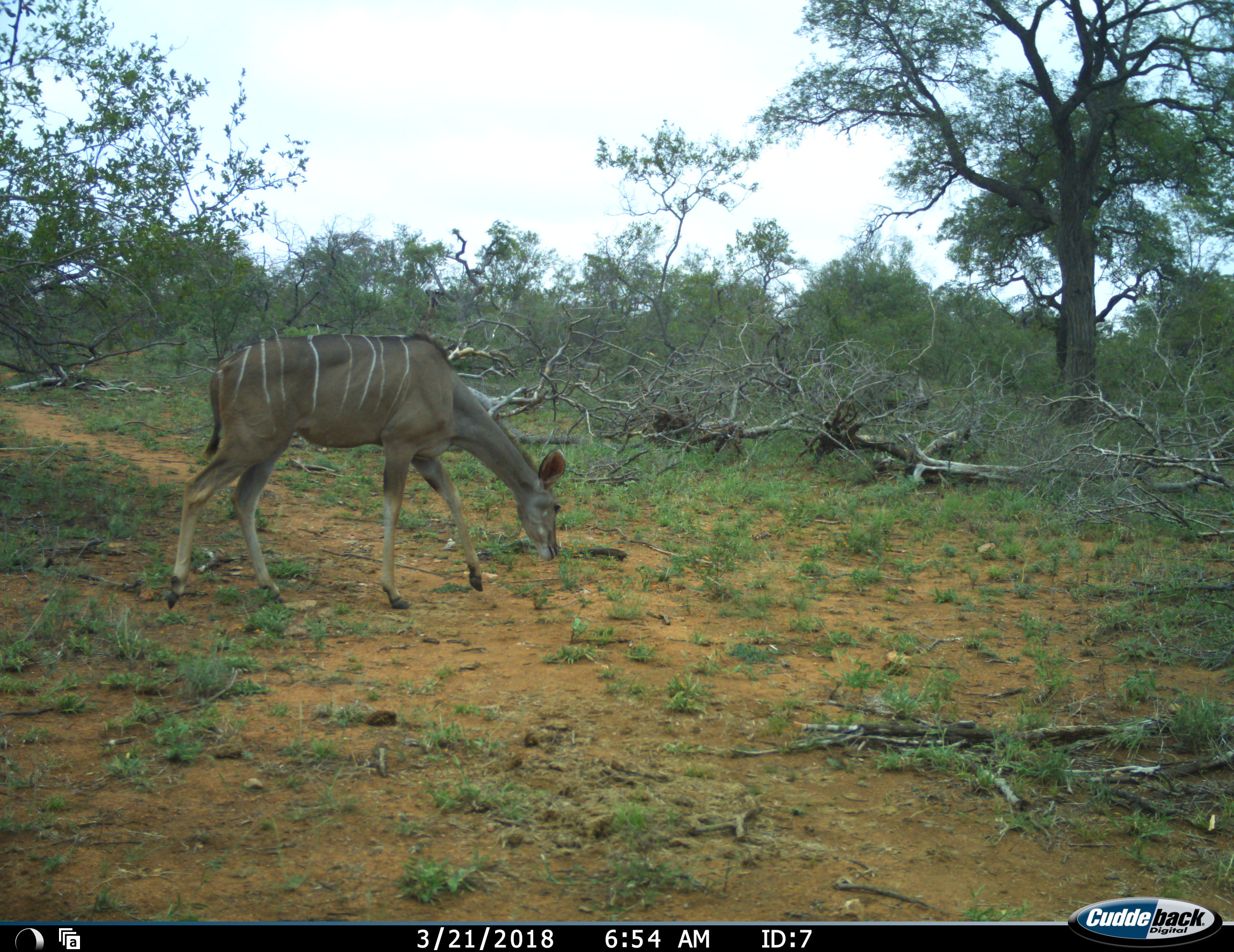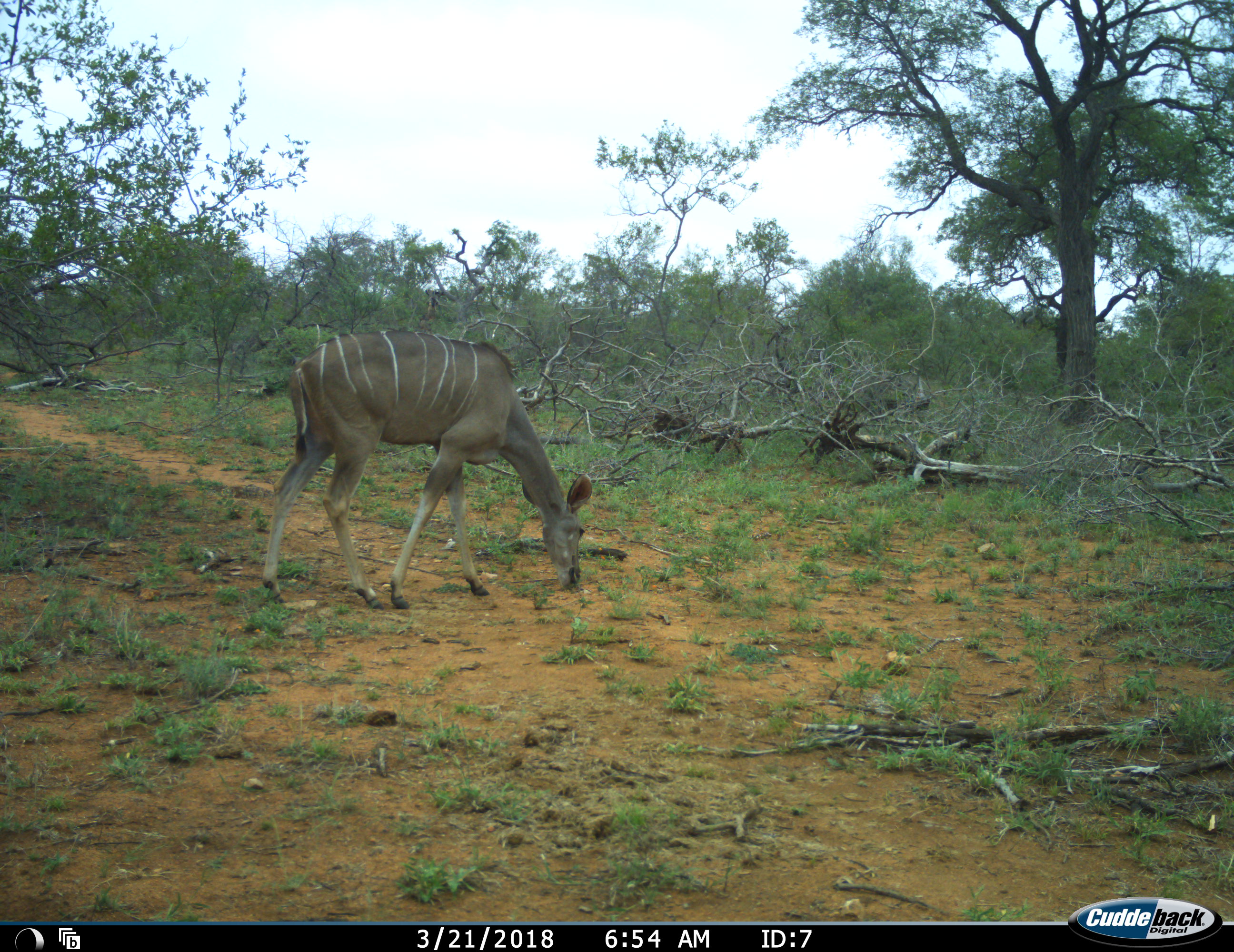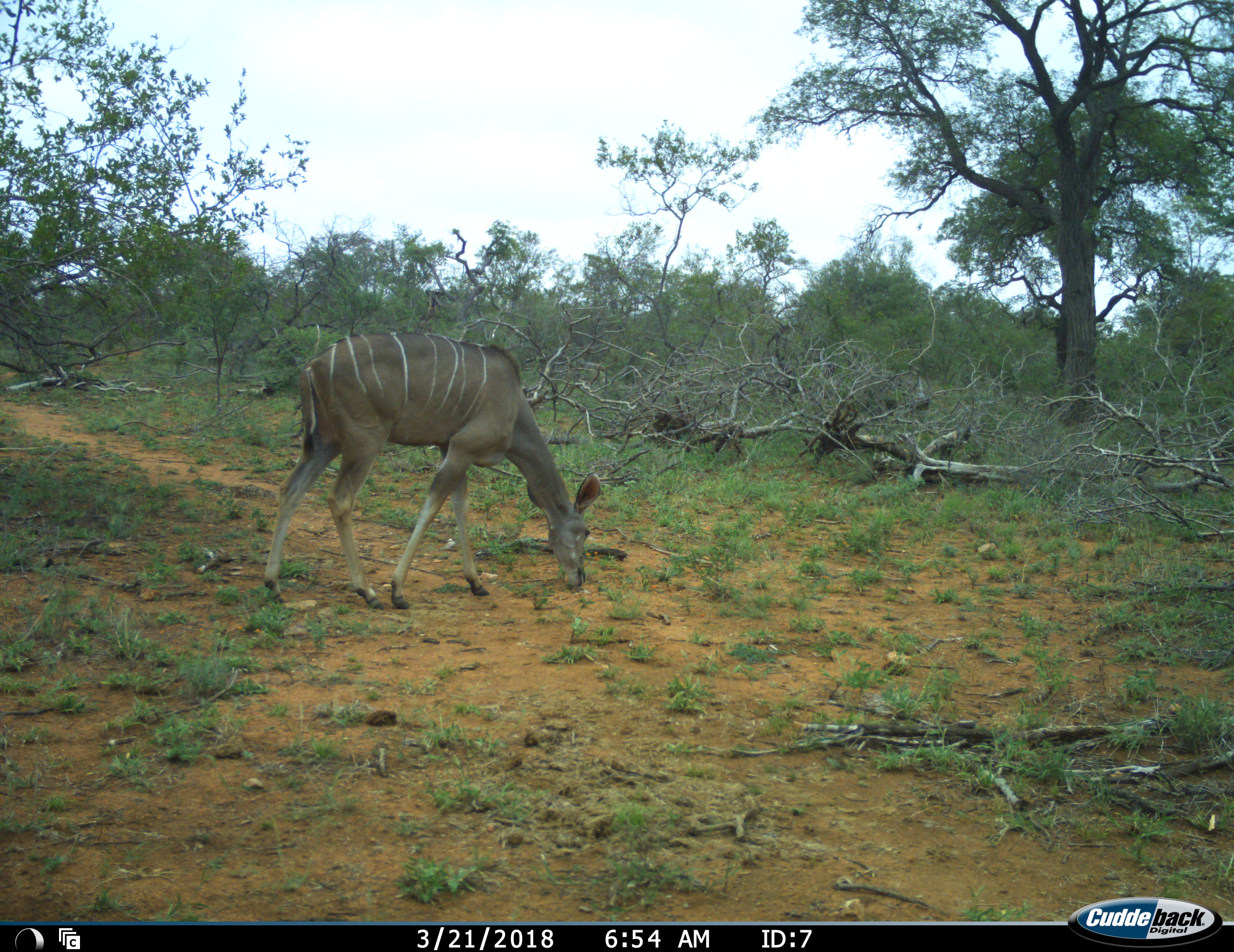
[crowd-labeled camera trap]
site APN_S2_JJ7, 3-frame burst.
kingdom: Animalia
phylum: Chordata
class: Mammalia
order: Artiodactyla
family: Bovidae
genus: Tragelaphus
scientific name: Tragelaphus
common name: kudu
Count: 1.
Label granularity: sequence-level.